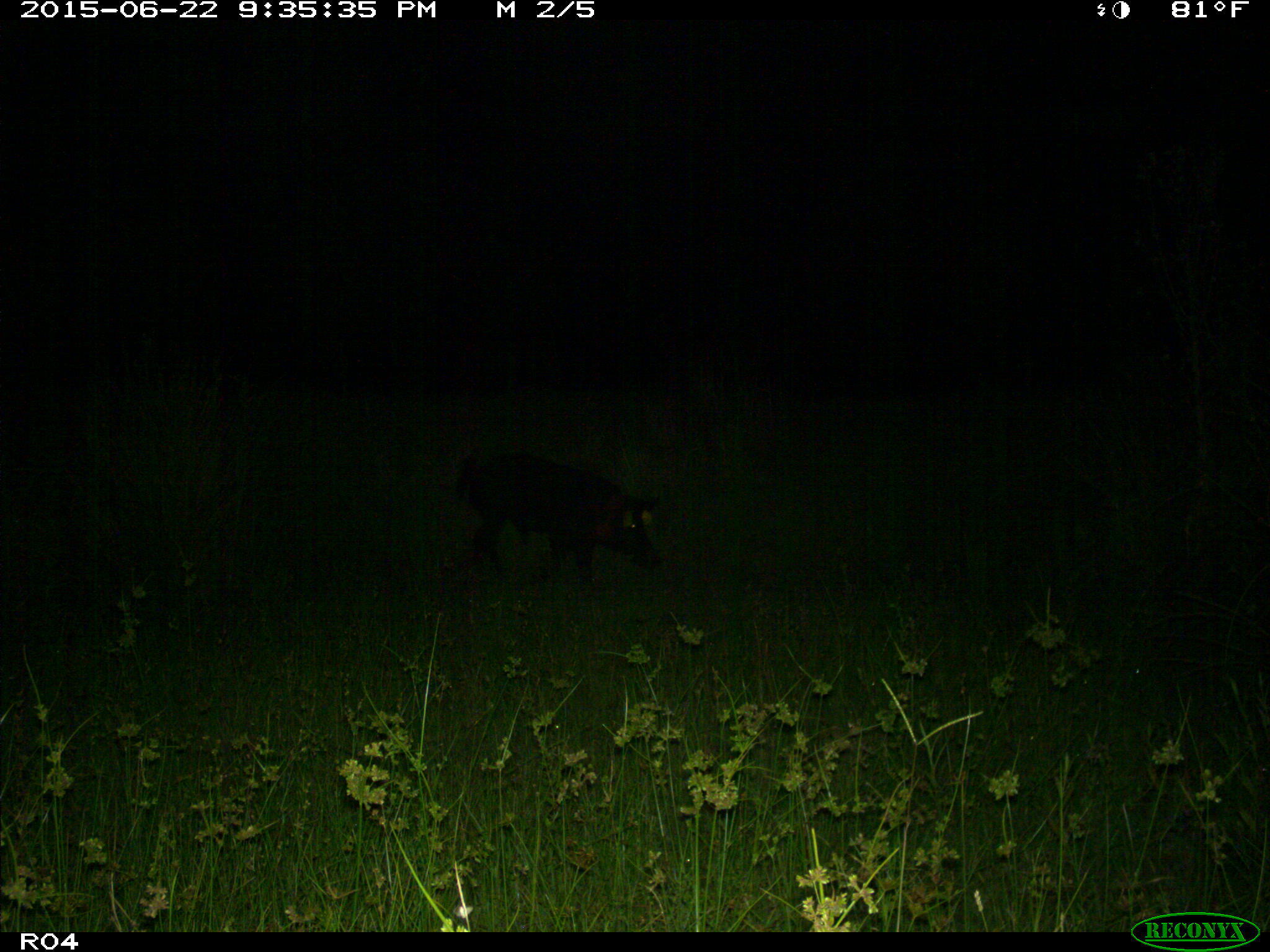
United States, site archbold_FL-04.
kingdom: Animalia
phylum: Chordata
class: Mammalia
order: Artiodactyla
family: Suidae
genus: Sus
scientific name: Sus scrofa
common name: wild boar